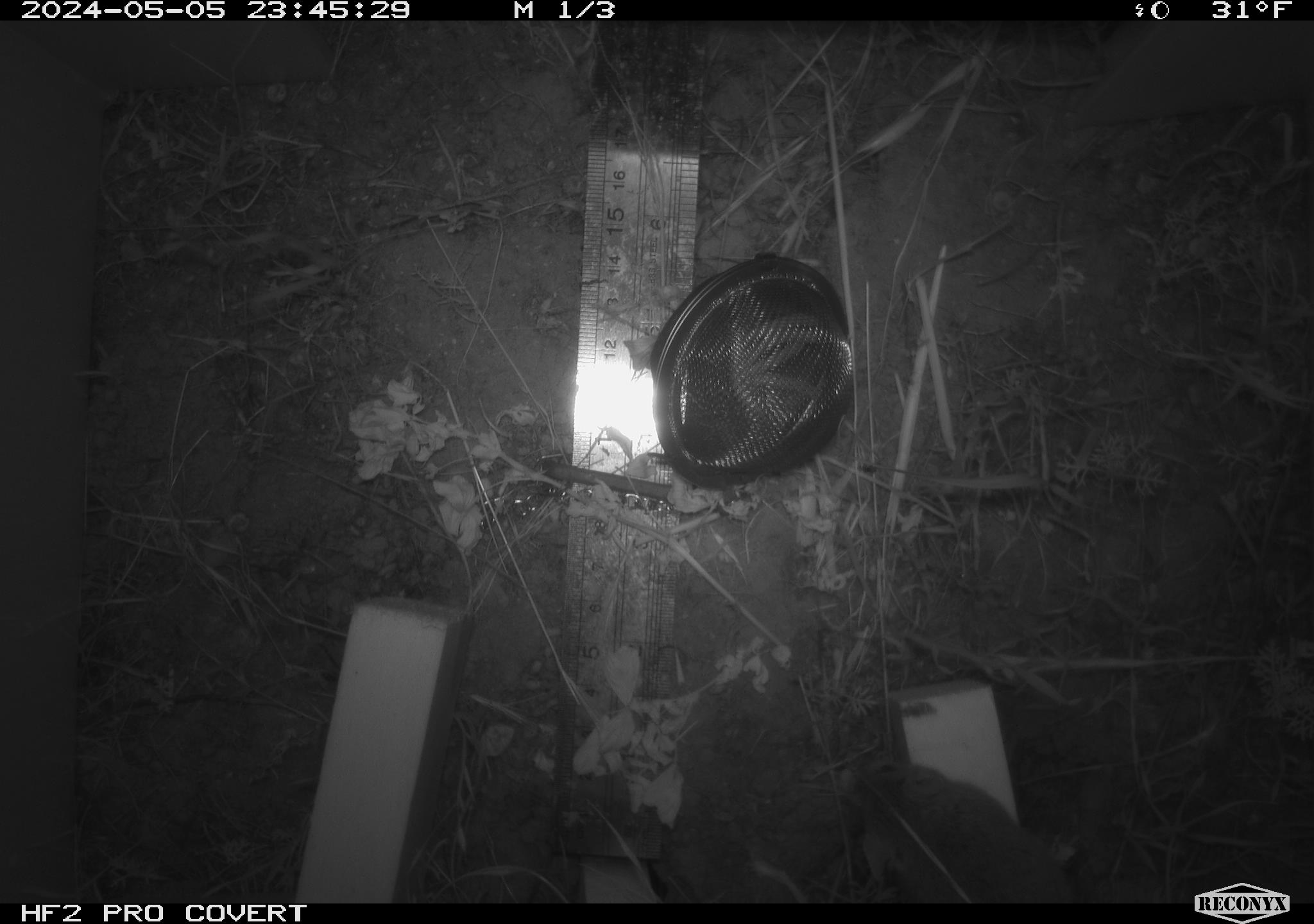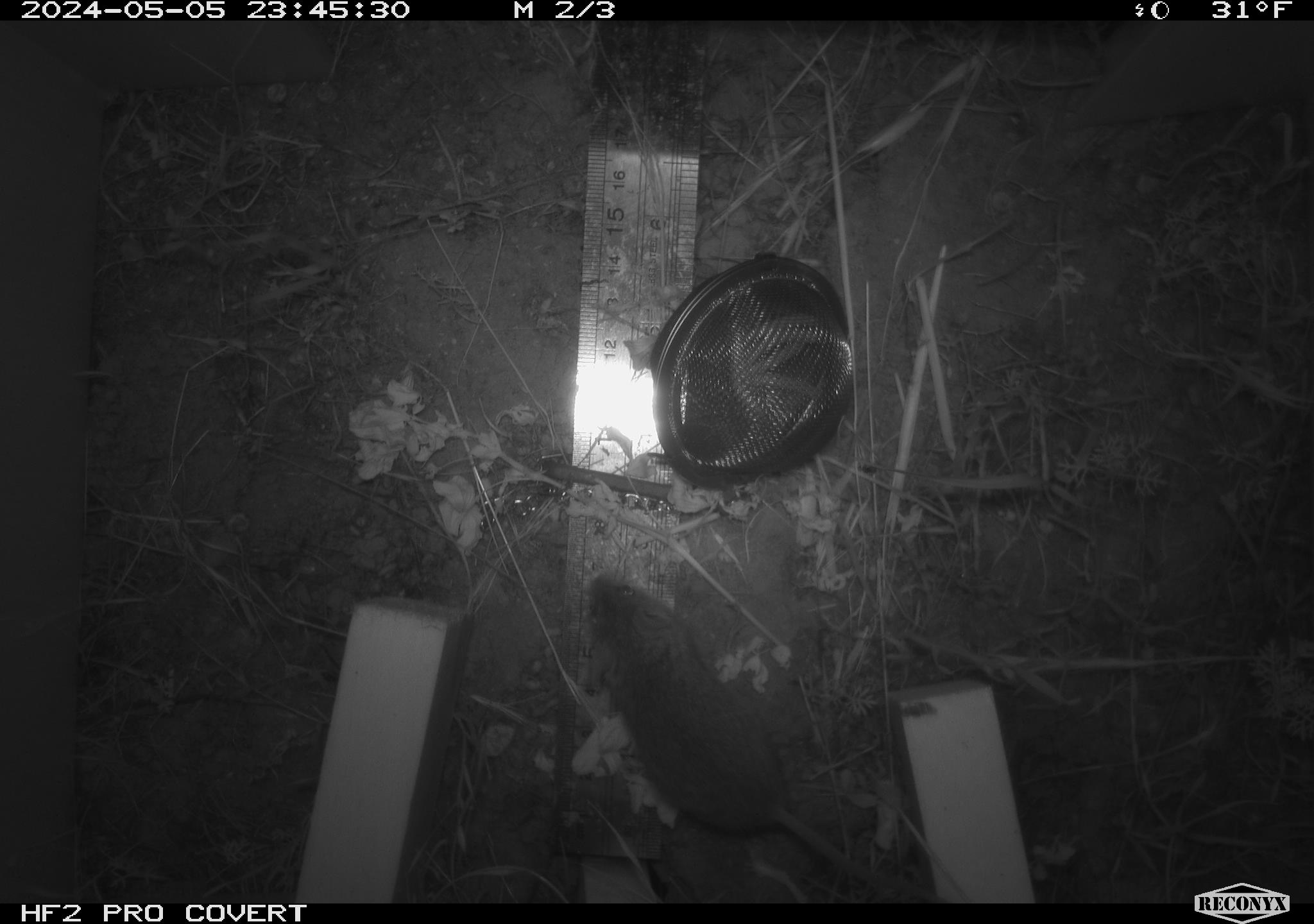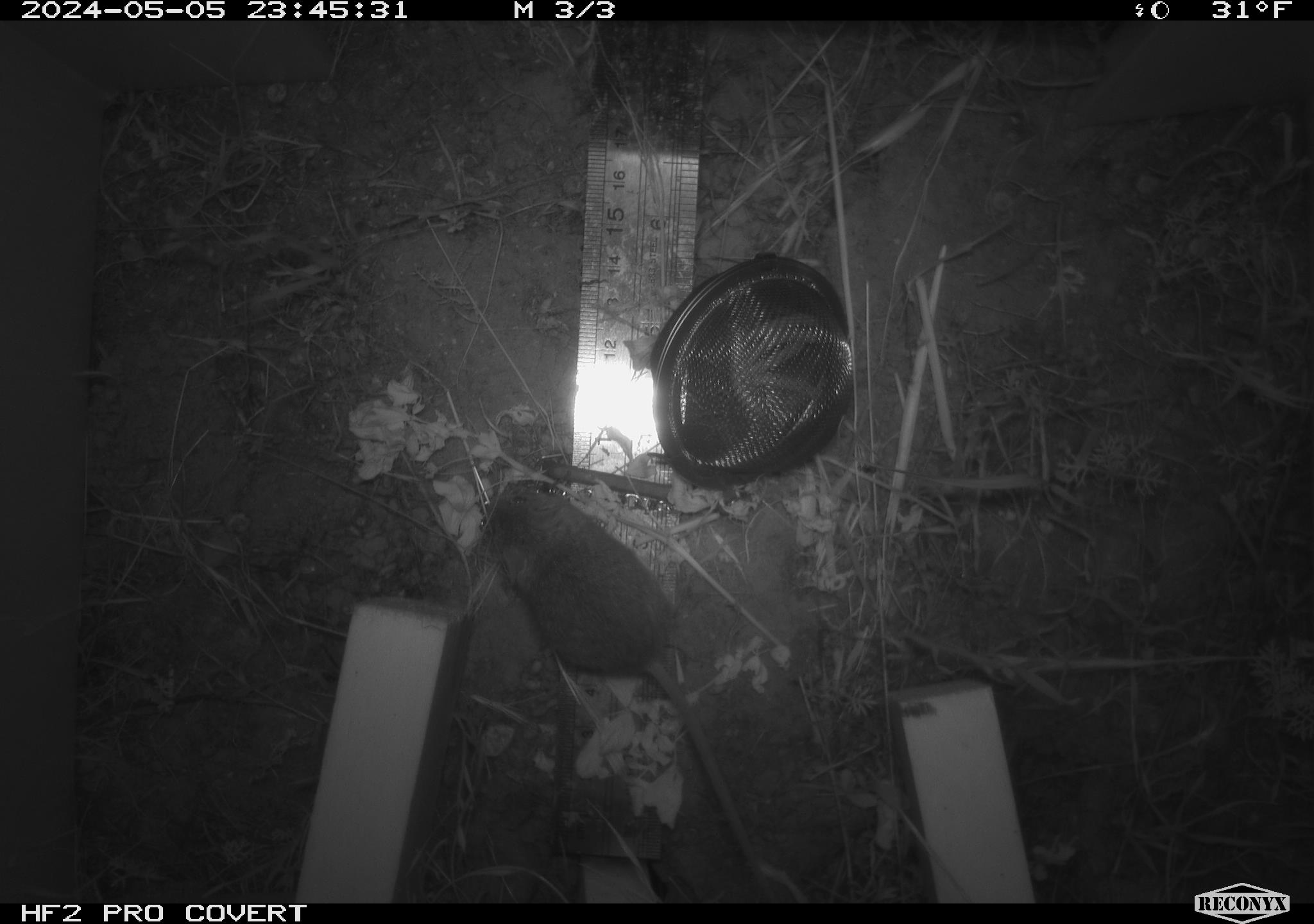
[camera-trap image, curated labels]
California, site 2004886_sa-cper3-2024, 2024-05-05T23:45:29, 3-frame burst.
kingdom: Animalia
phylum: Chordata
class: Mammalia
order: Rodentia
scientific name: Rodentia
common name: rodent